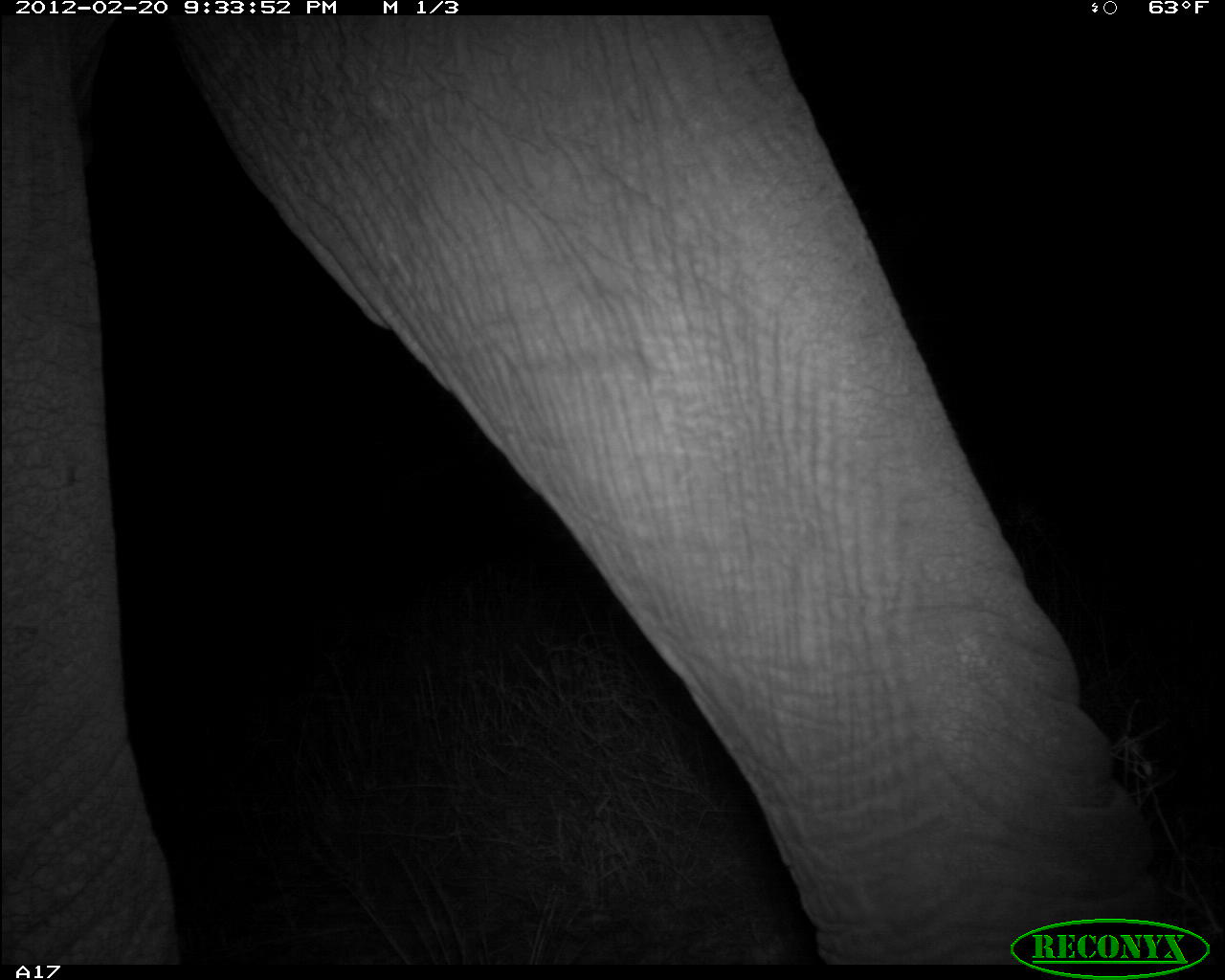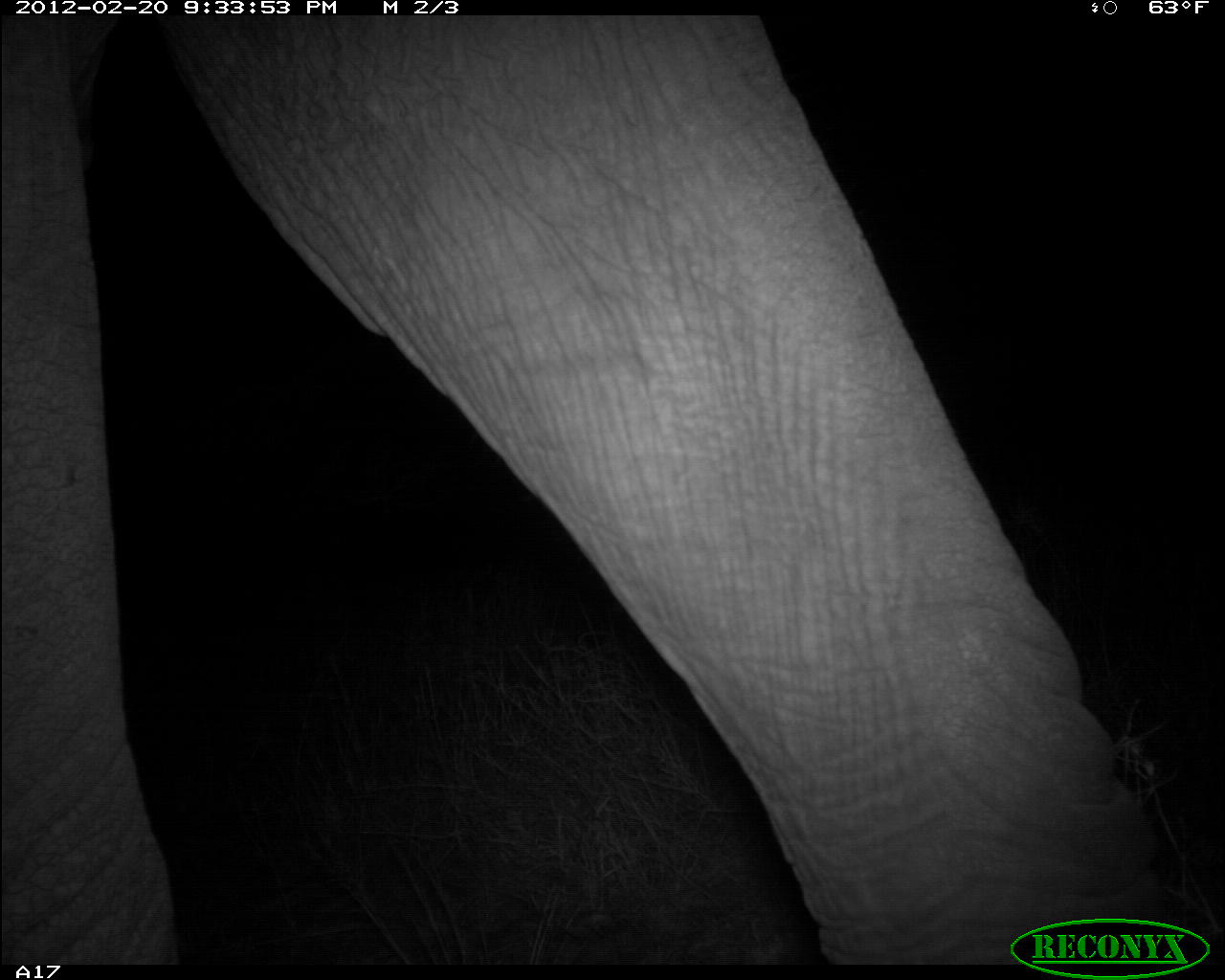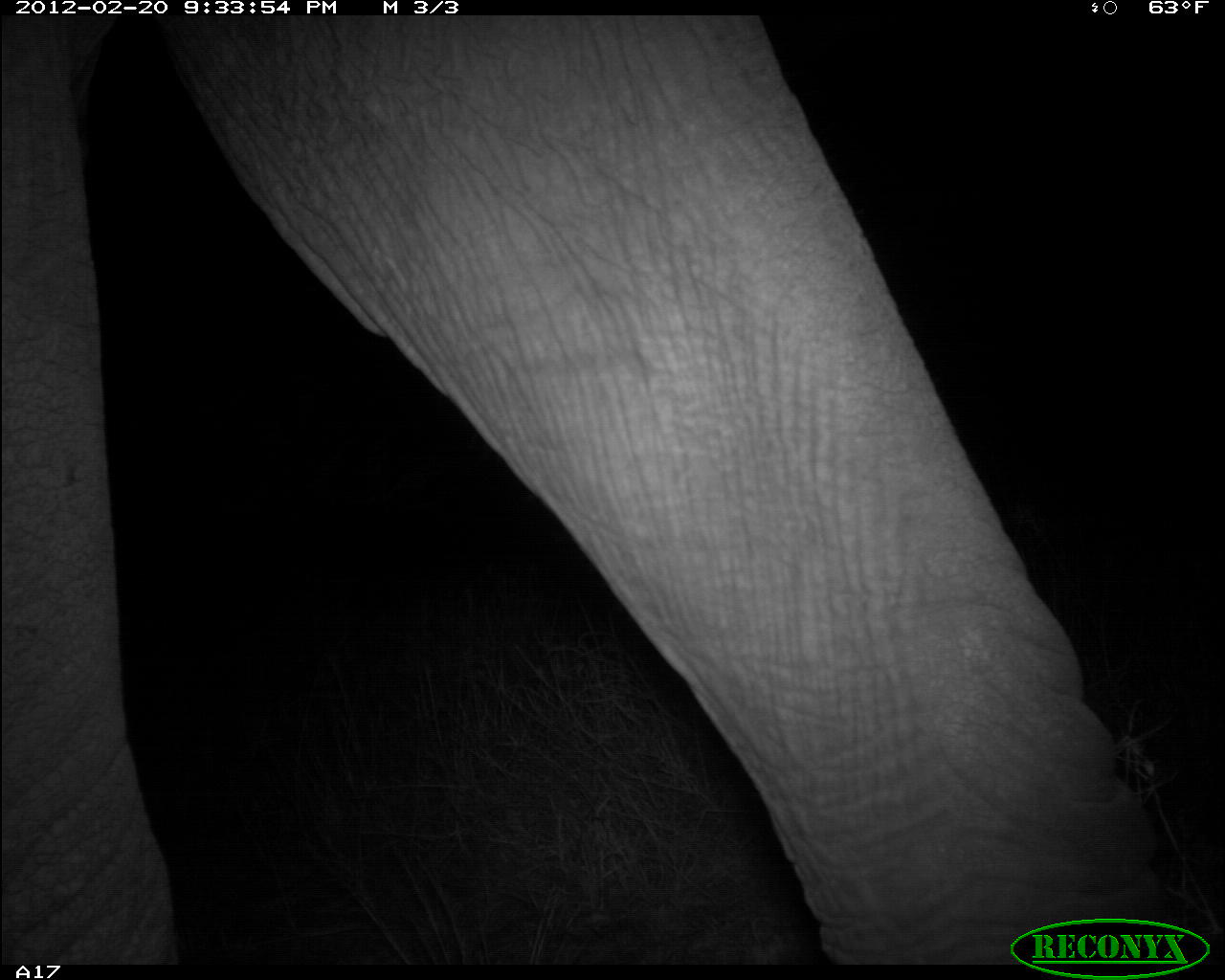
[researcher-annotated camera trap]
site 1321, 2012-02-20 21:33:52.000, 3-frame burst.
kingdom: Animalia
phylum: Chordata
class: Mammalia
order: Proboscidea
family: Elephantidae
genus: Loxodonta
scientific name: Loxodonta africana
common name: african bush elephant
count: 1